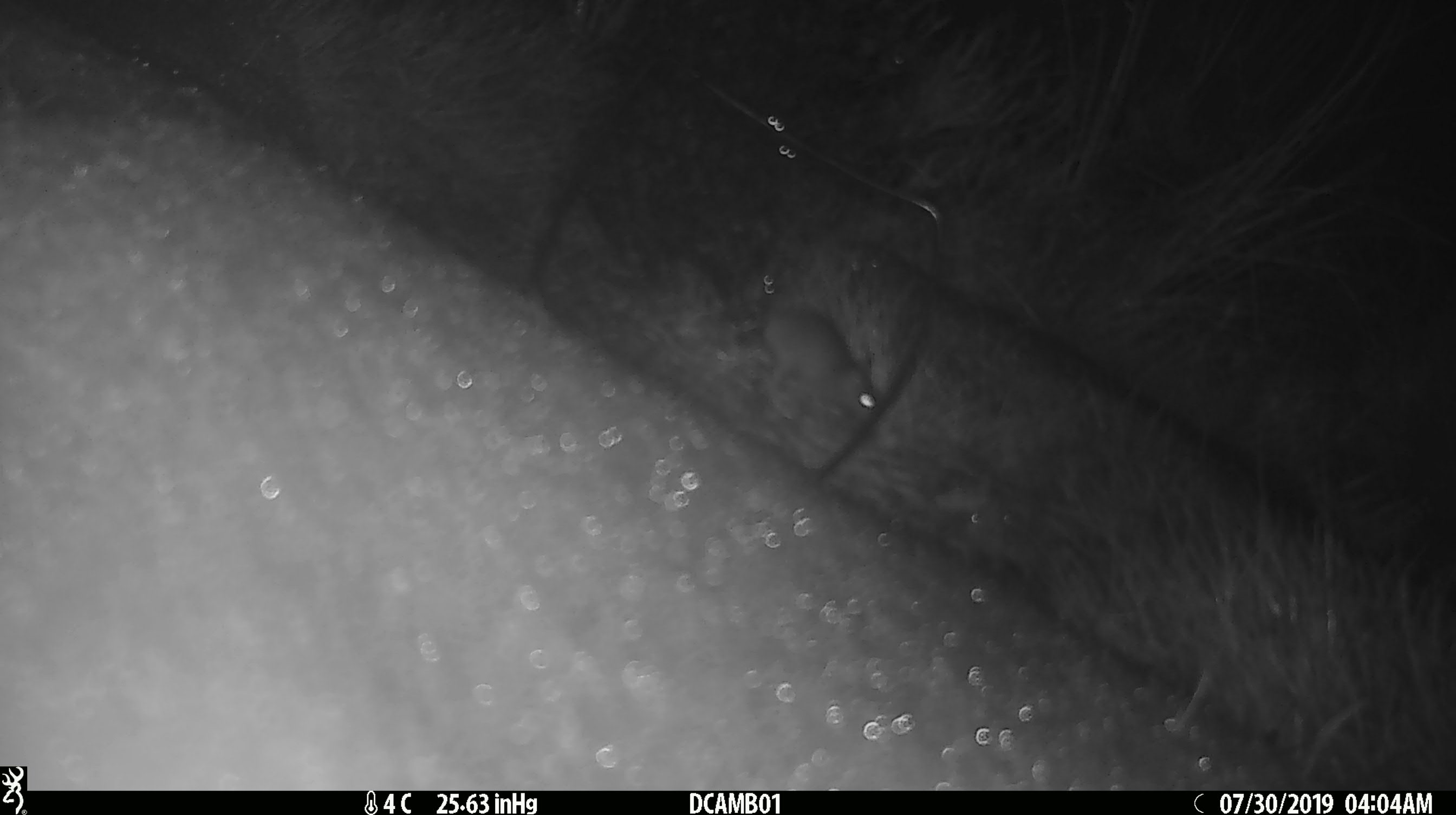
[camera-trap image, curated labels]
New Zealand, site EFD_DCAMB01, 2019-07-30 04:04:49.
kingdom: Animalia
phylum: Chordata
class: Mammalia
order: Rodentia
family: Muridae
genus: Mus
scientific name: Mus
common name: mouse